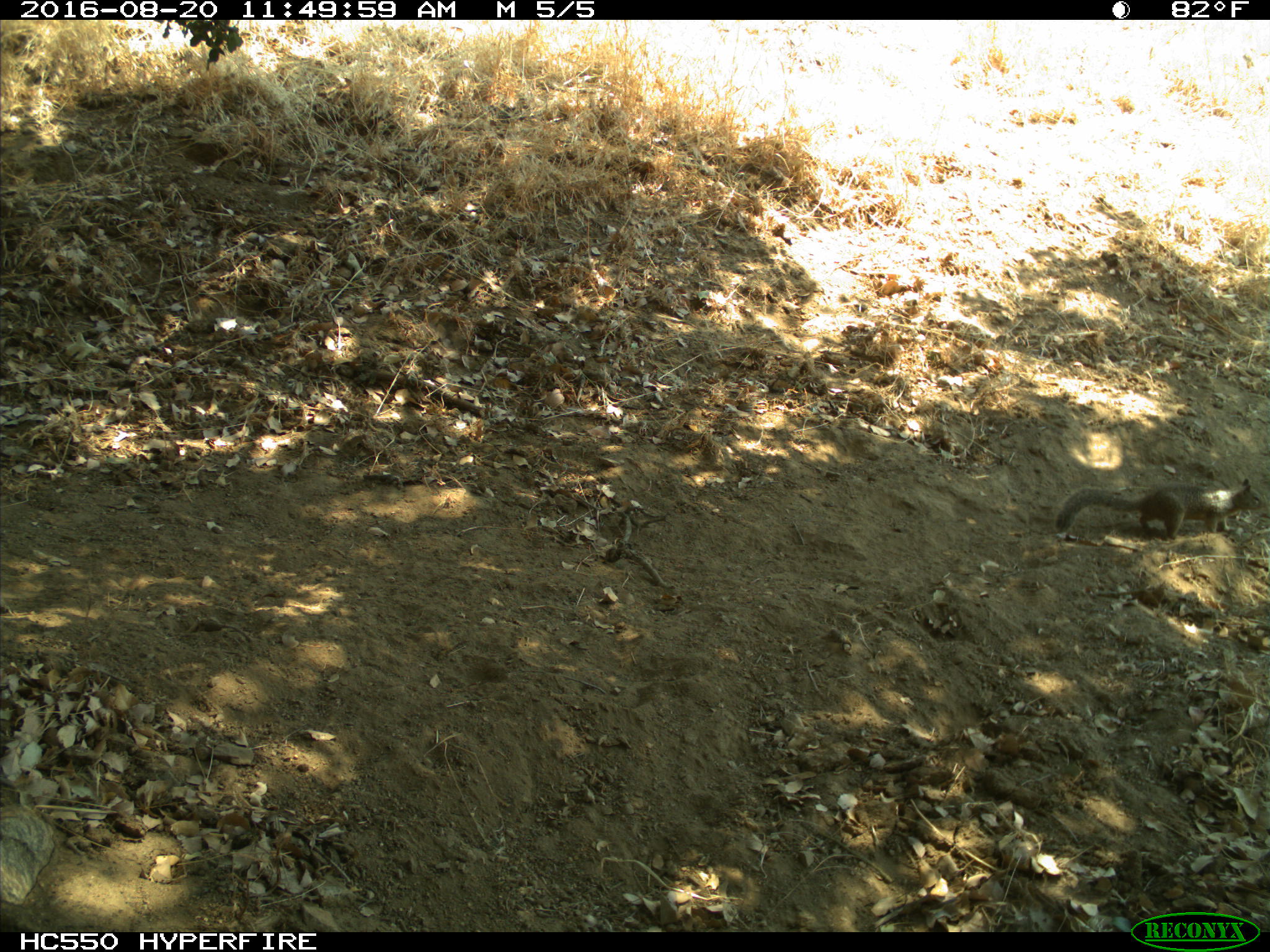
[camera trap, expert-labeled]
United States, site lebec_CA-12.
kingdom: Animalia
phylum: Chordata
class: Mammalia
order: Rodentia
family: Sciuridae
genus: Otospermophilus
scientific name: Otospermophilus beecheyi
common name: california ground squirrel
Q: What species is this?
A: Otospermophilus beecheyi (california ground squirrel).